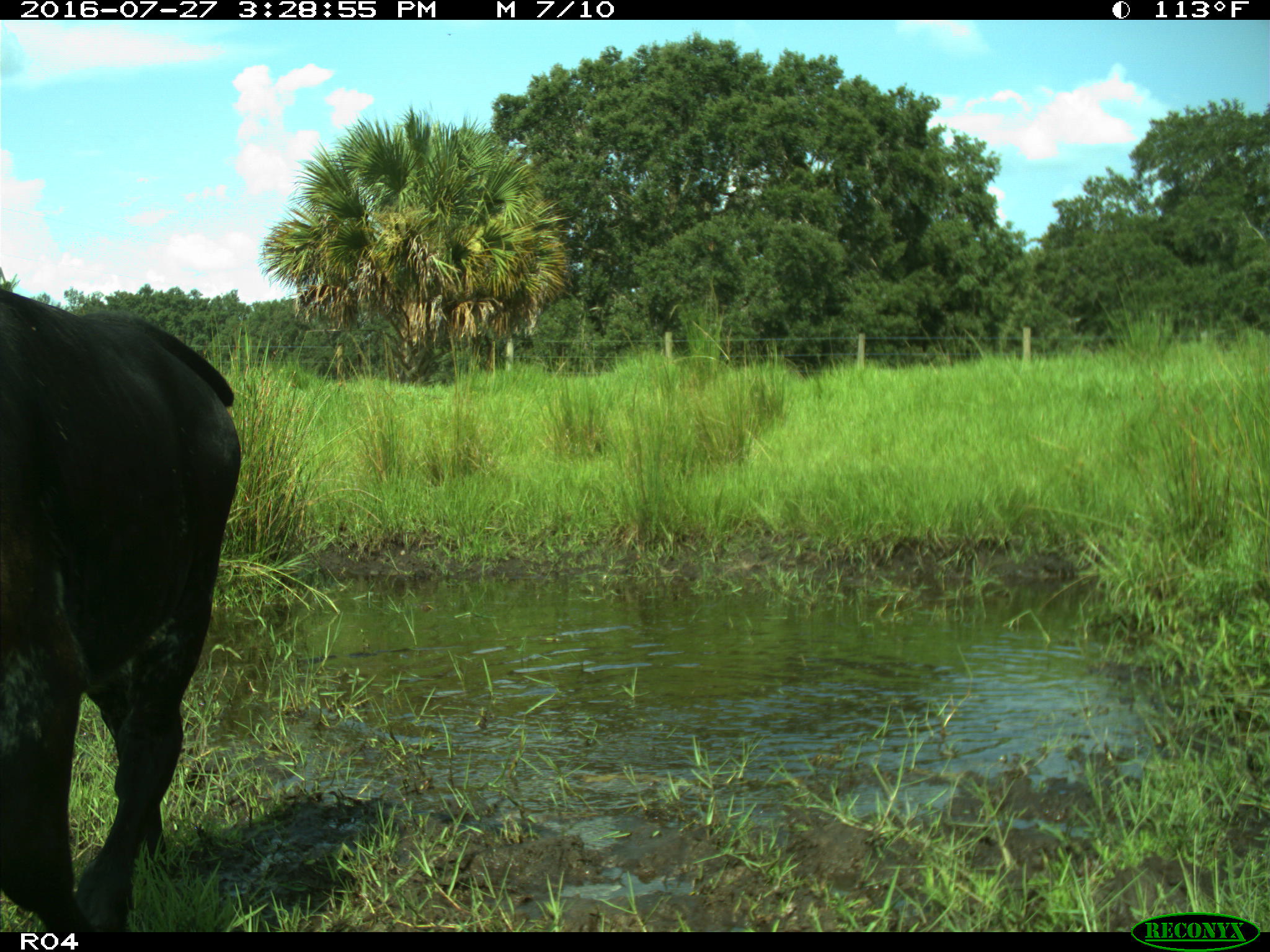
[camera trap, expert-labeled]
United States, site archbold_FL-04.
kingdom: Animalia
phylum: Chordata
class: Mammalia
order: Artiodactyla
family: Bovidae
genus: Bos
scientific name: Bos taurus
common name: domestic cow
Bos taurus (domestic cow).